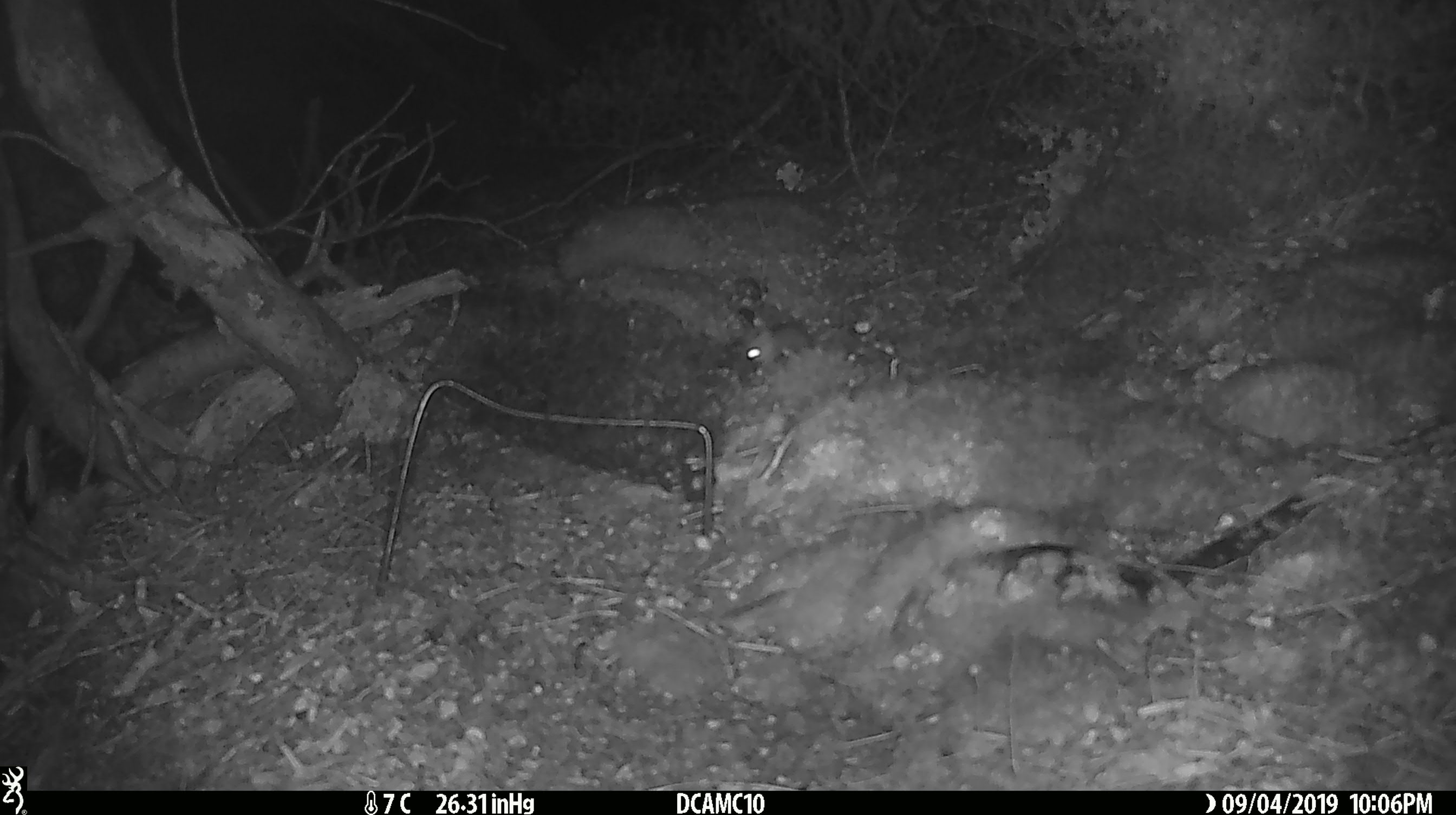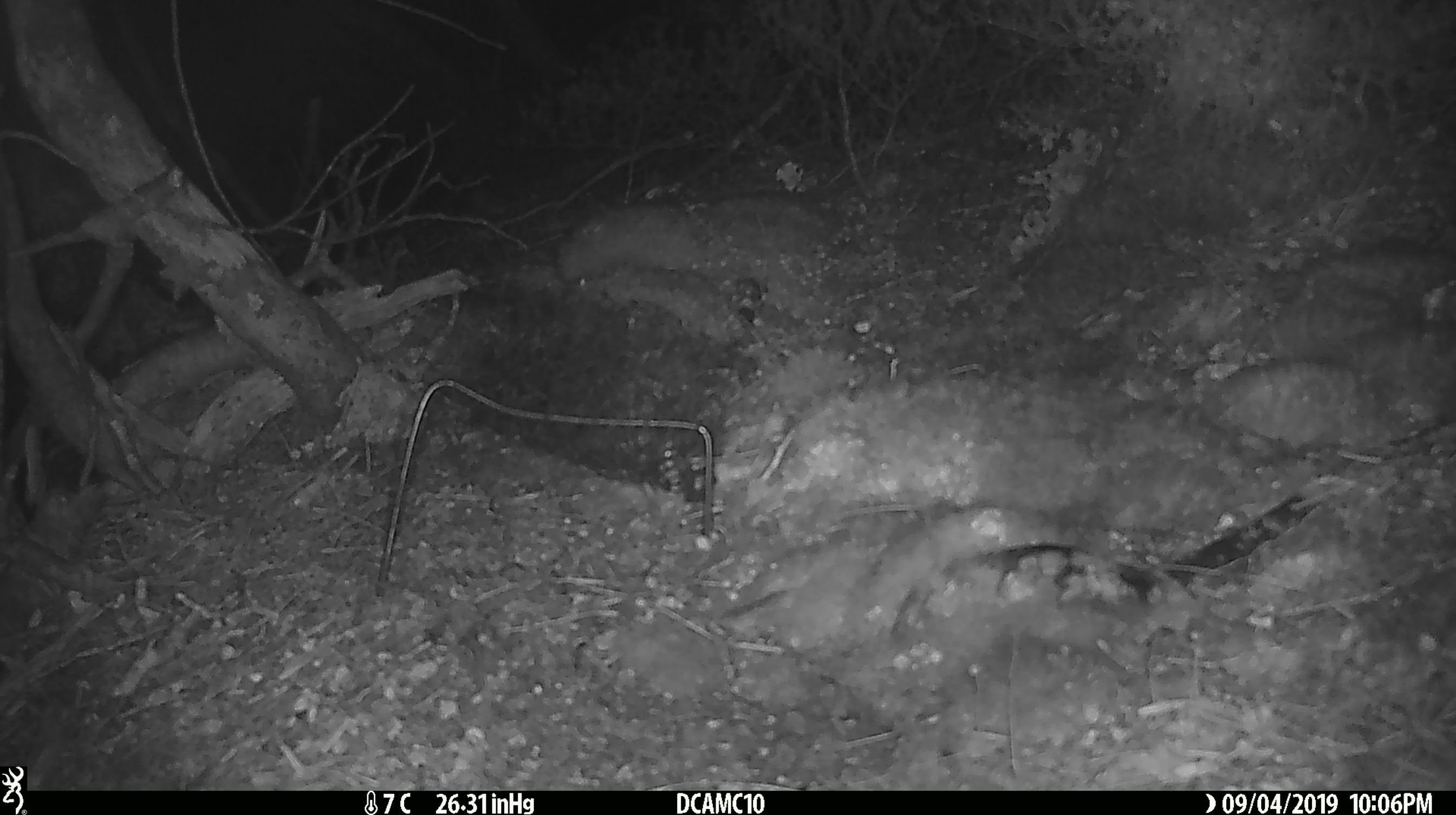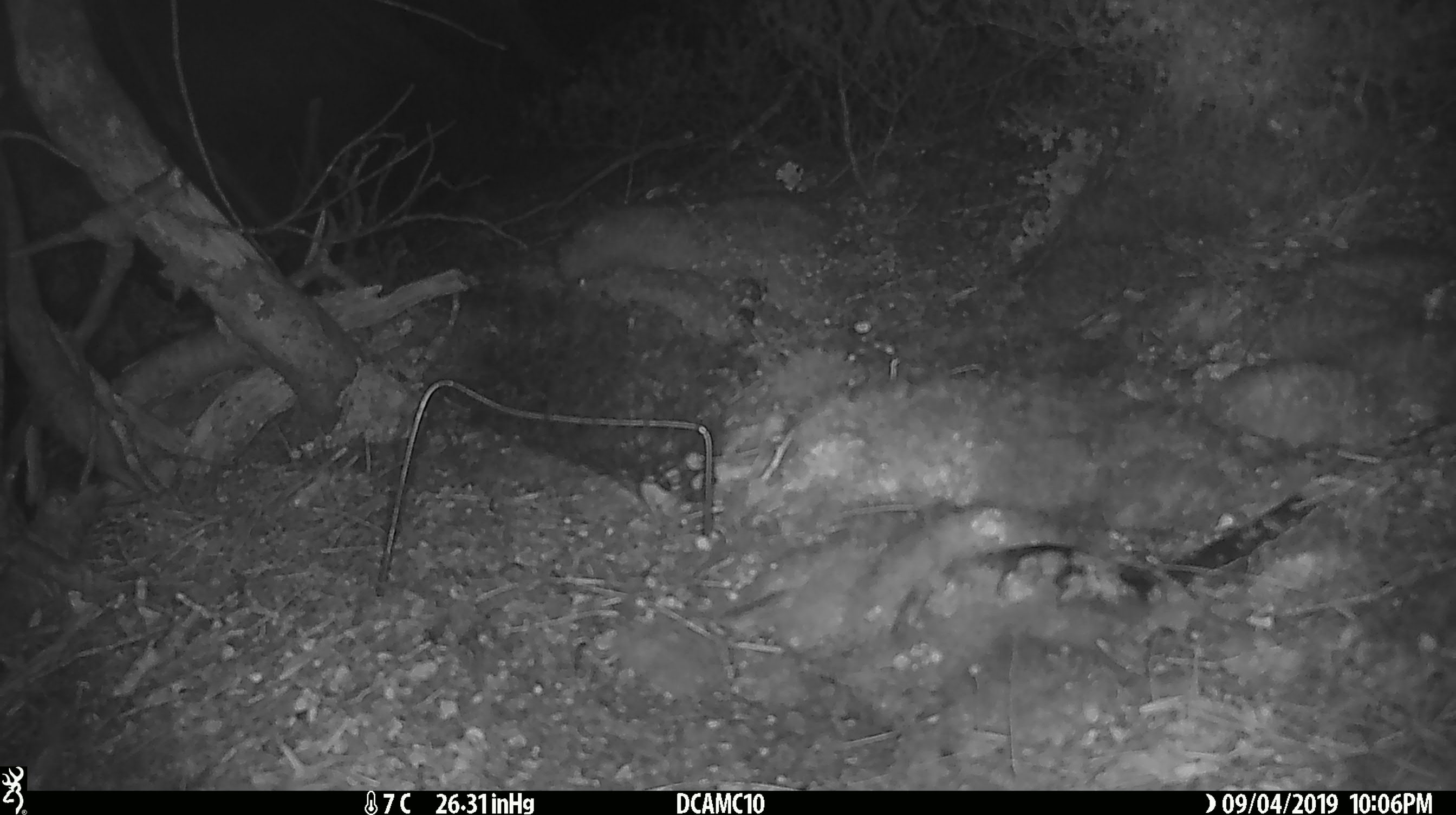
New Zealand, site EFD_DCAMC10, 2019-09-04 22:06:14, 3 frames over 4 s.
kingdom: Animalia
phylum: Chordata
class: Mammalia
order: Rodentia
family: Muridae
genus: Mus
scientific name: Mus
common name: mouse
Mouse (Mus).